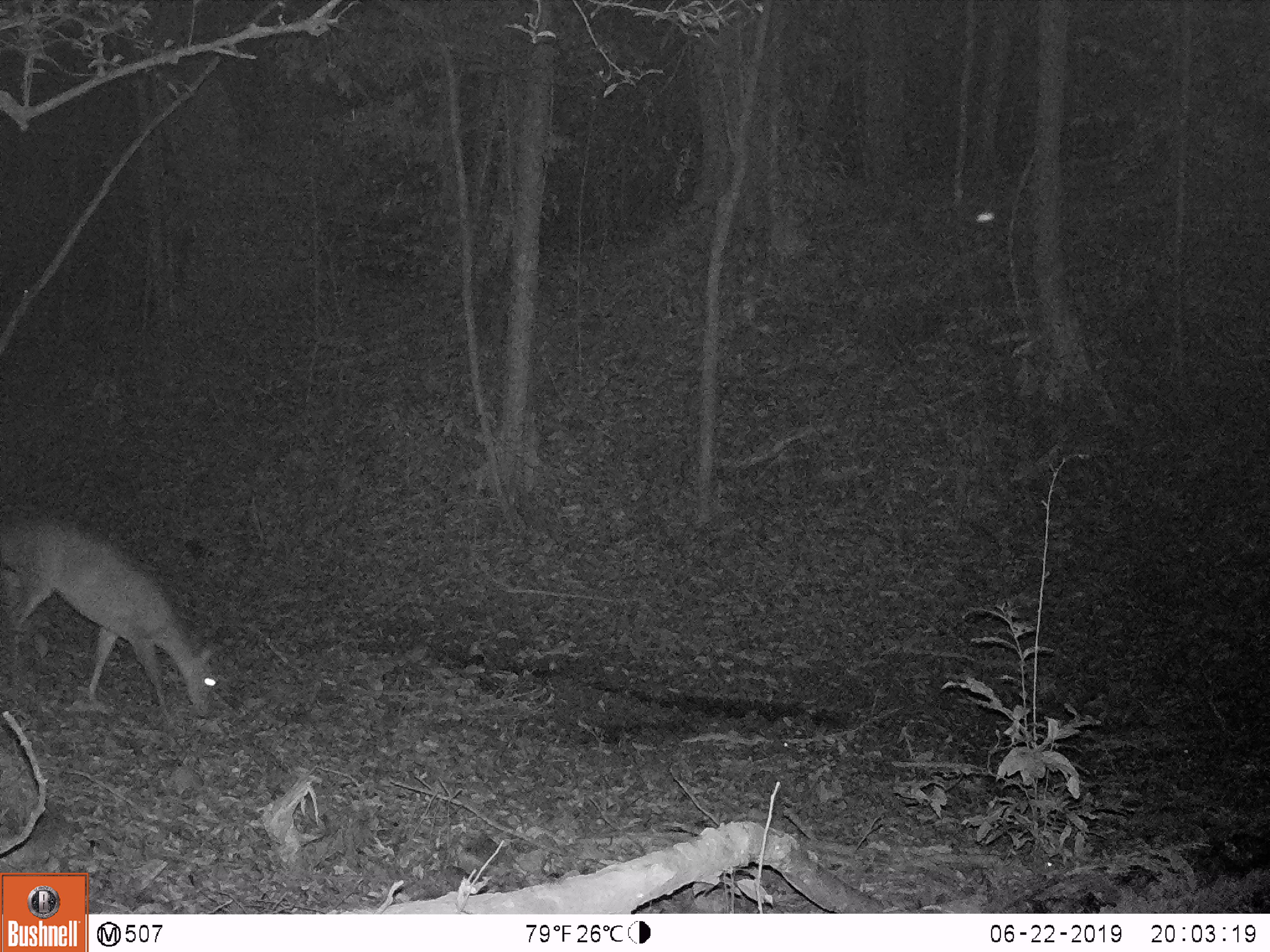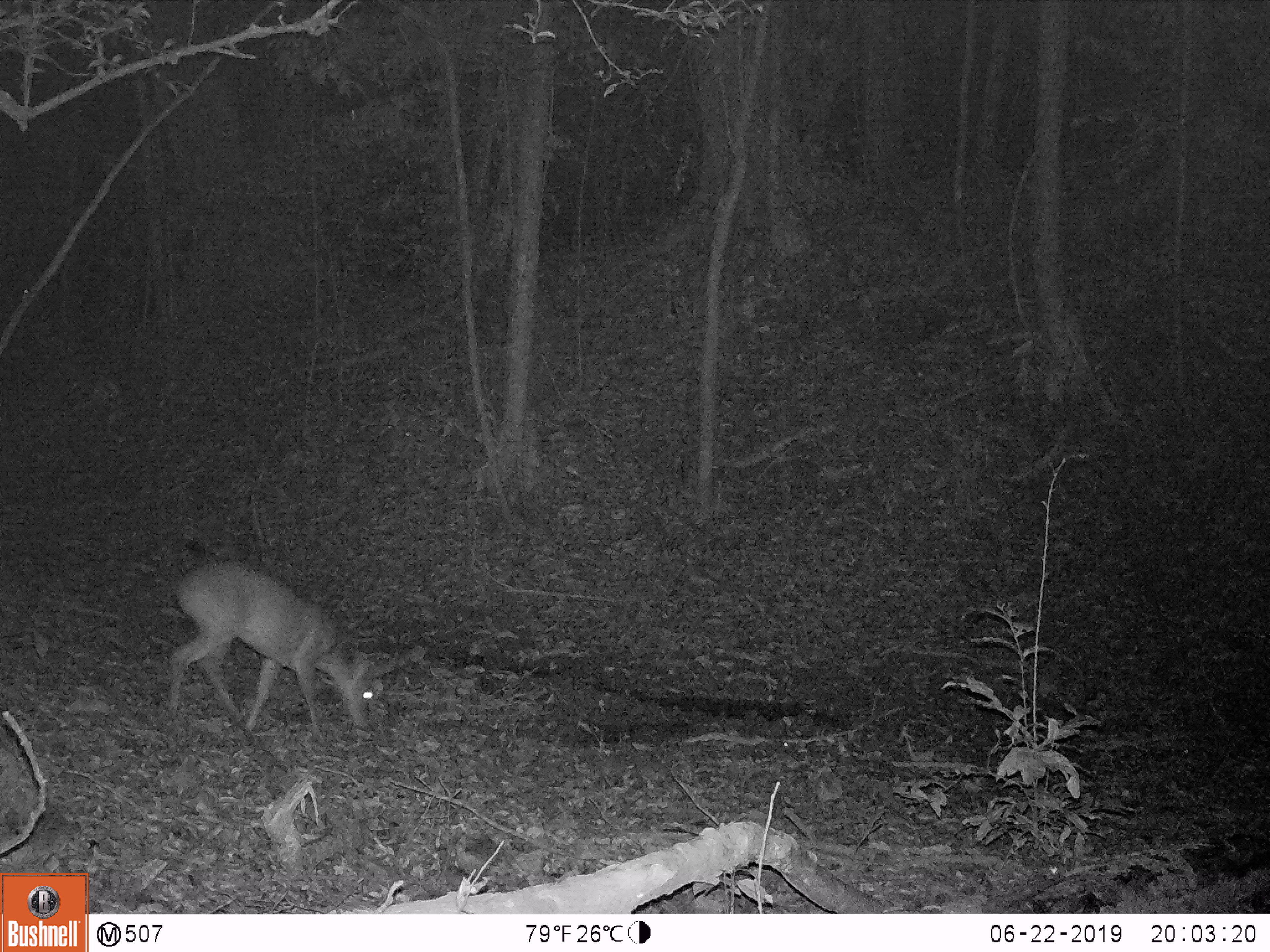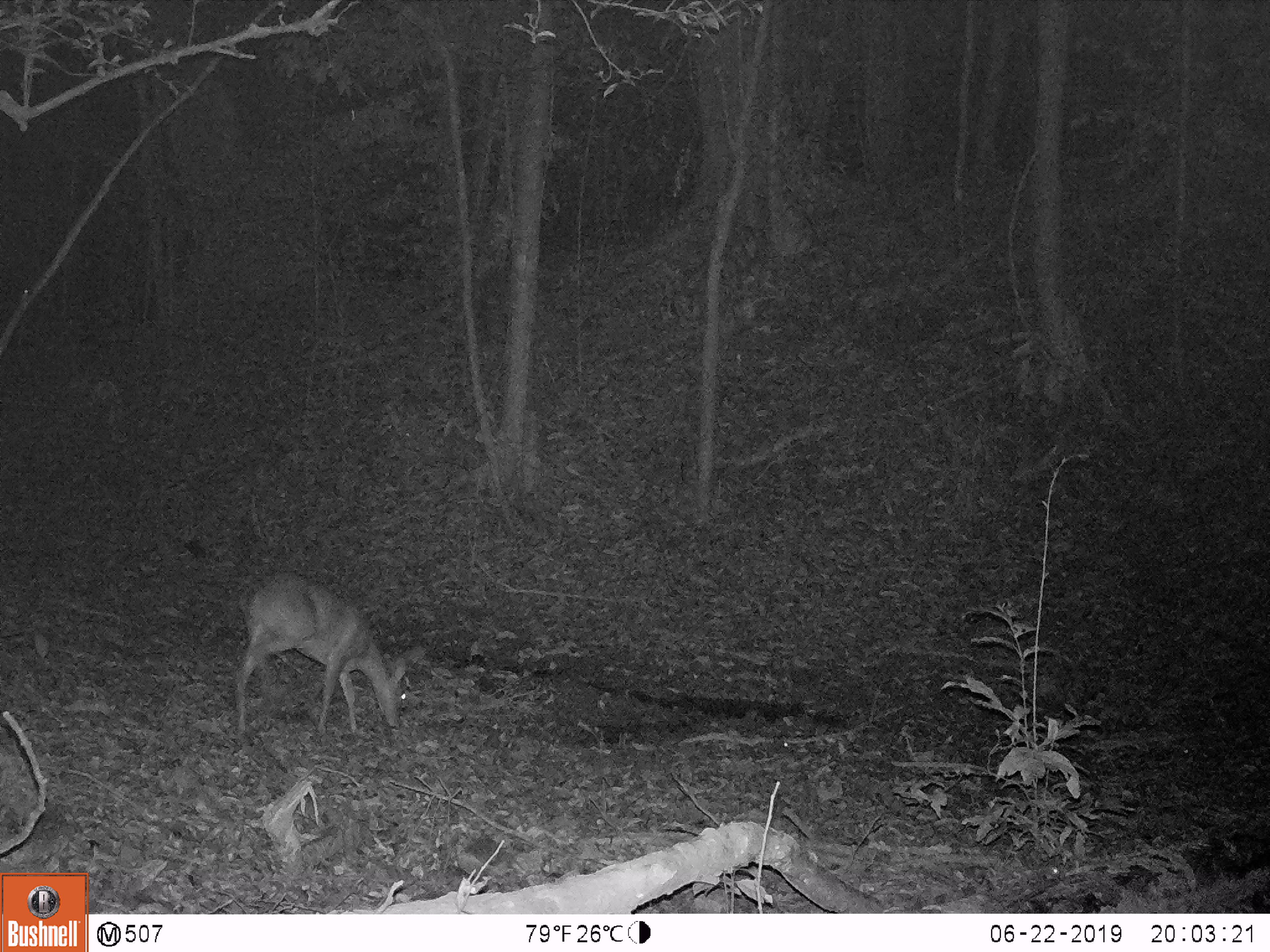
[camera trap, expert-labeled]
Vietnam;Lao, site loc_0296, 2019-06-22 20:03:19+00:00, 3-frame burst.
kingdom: Animalia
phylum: Chordata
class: Mammalia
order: Artiodactyla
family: Cervidae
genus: Muntiacus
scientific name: Muntiacus vuquangensis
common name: large-antlered muntjac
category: large antlered muntjac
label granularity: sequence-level